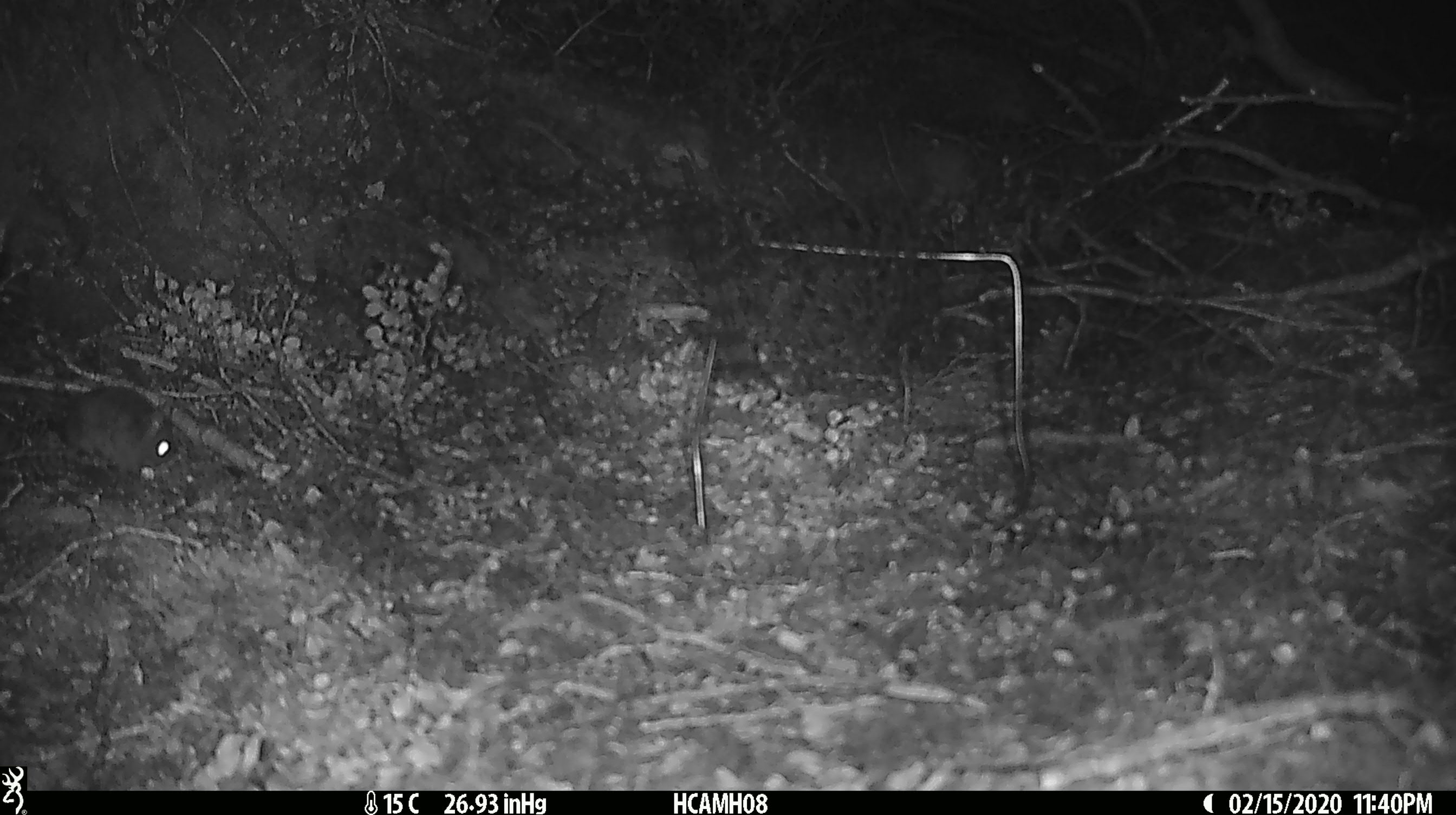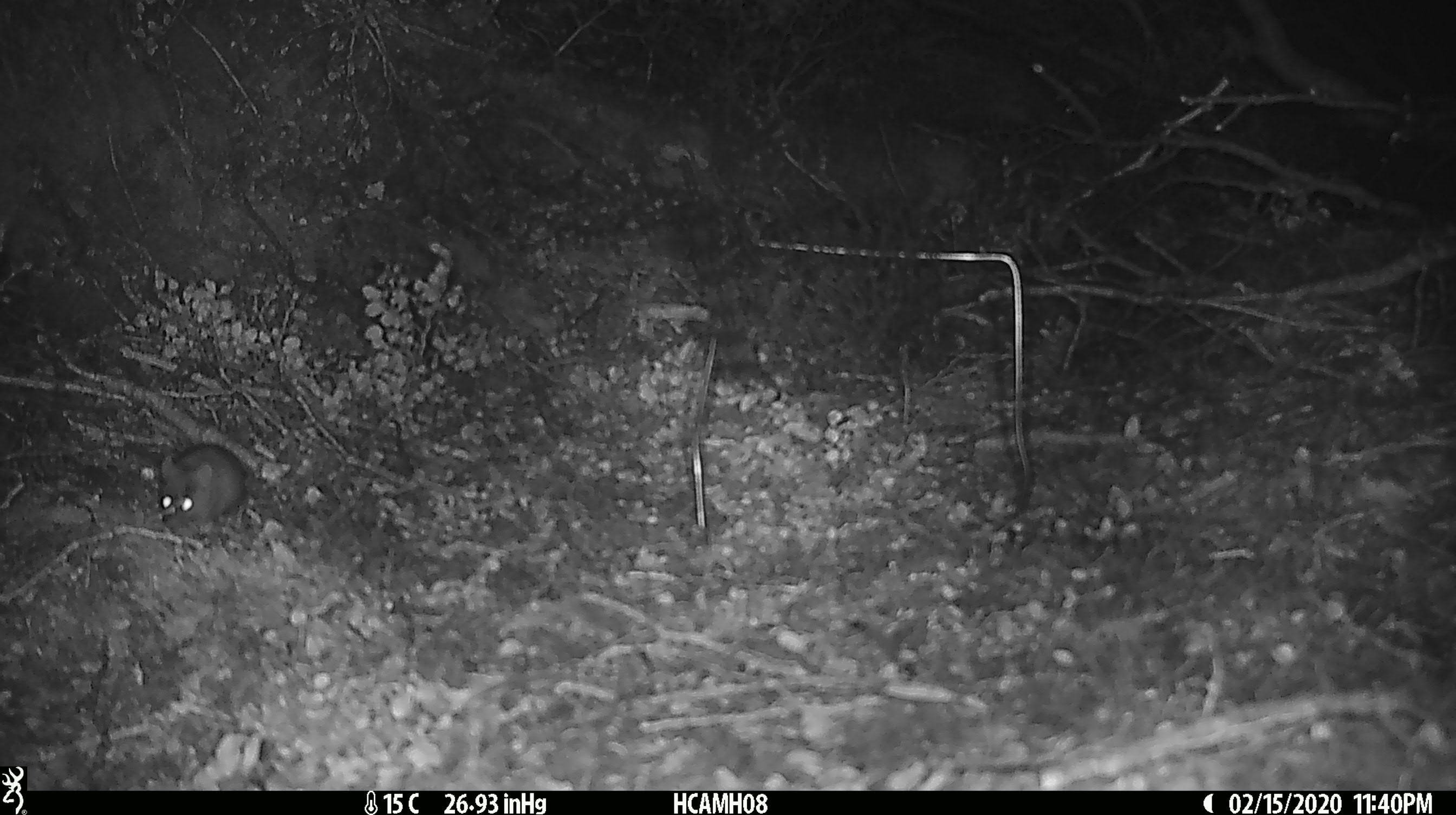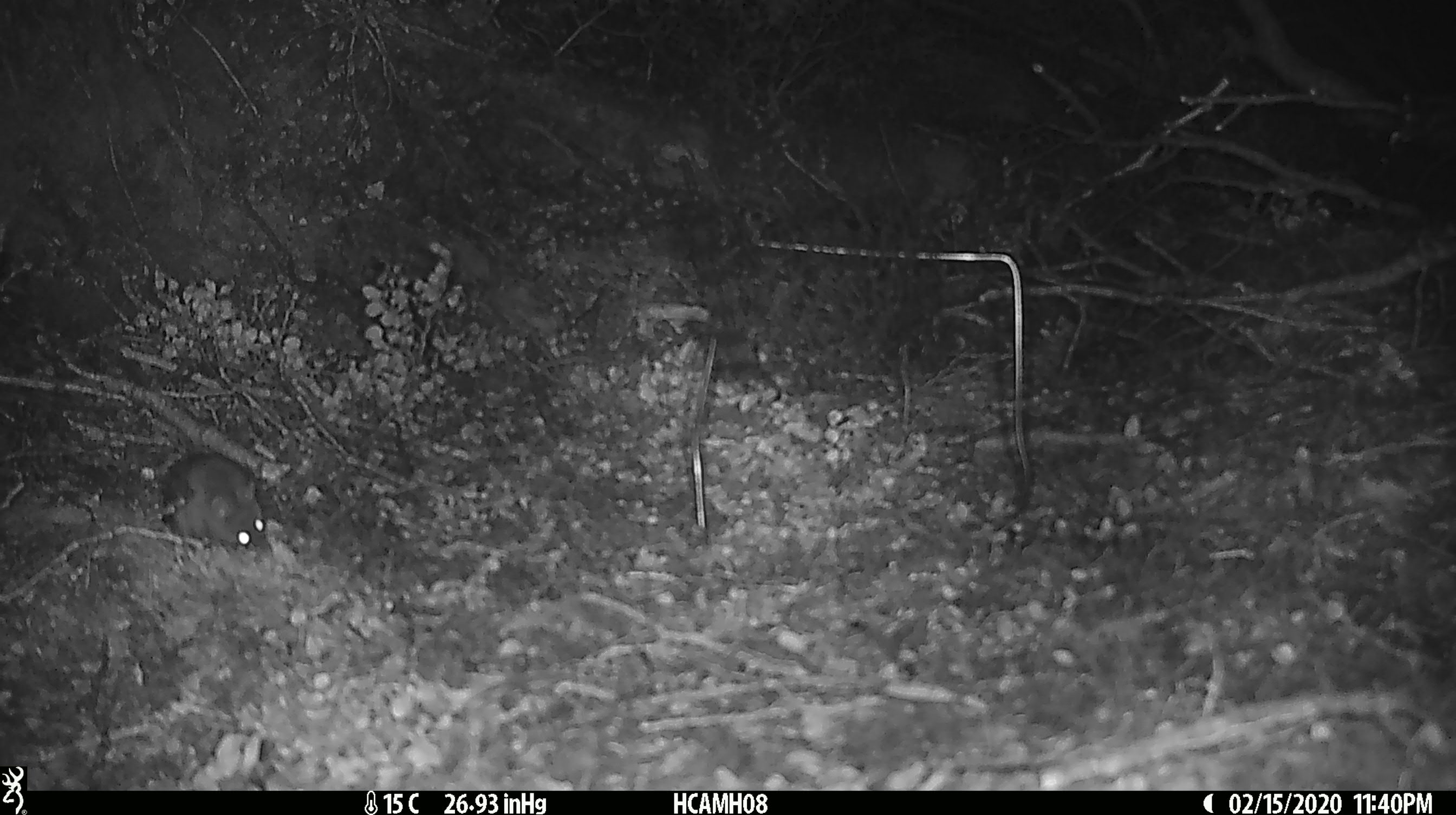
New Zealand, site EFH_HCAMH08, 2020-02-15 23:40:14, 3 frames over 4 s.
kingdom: Animalia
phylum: Chordata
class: Mammalia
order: Rodentia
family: Muridae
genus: Mus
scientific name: Mus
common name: mouse